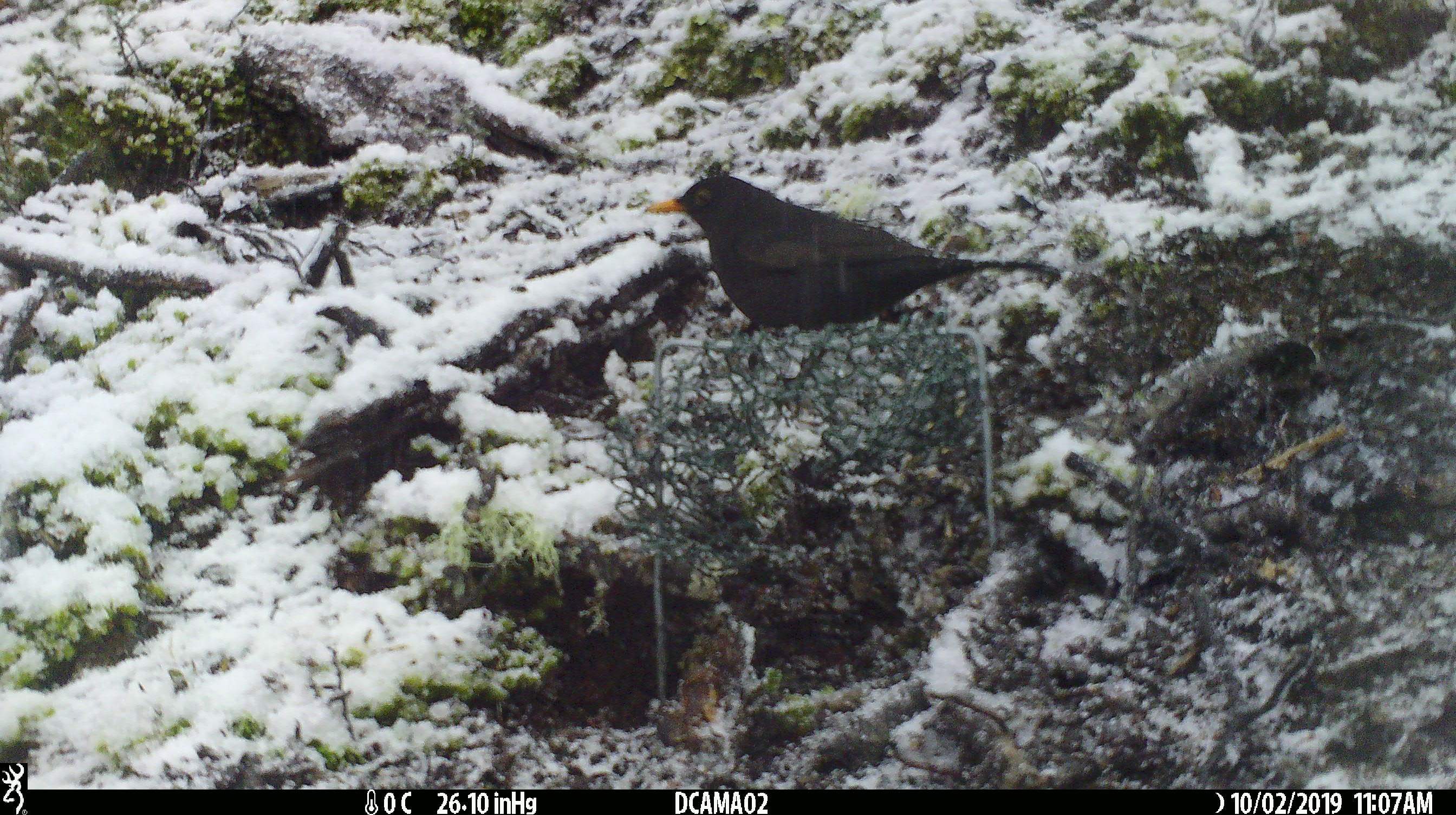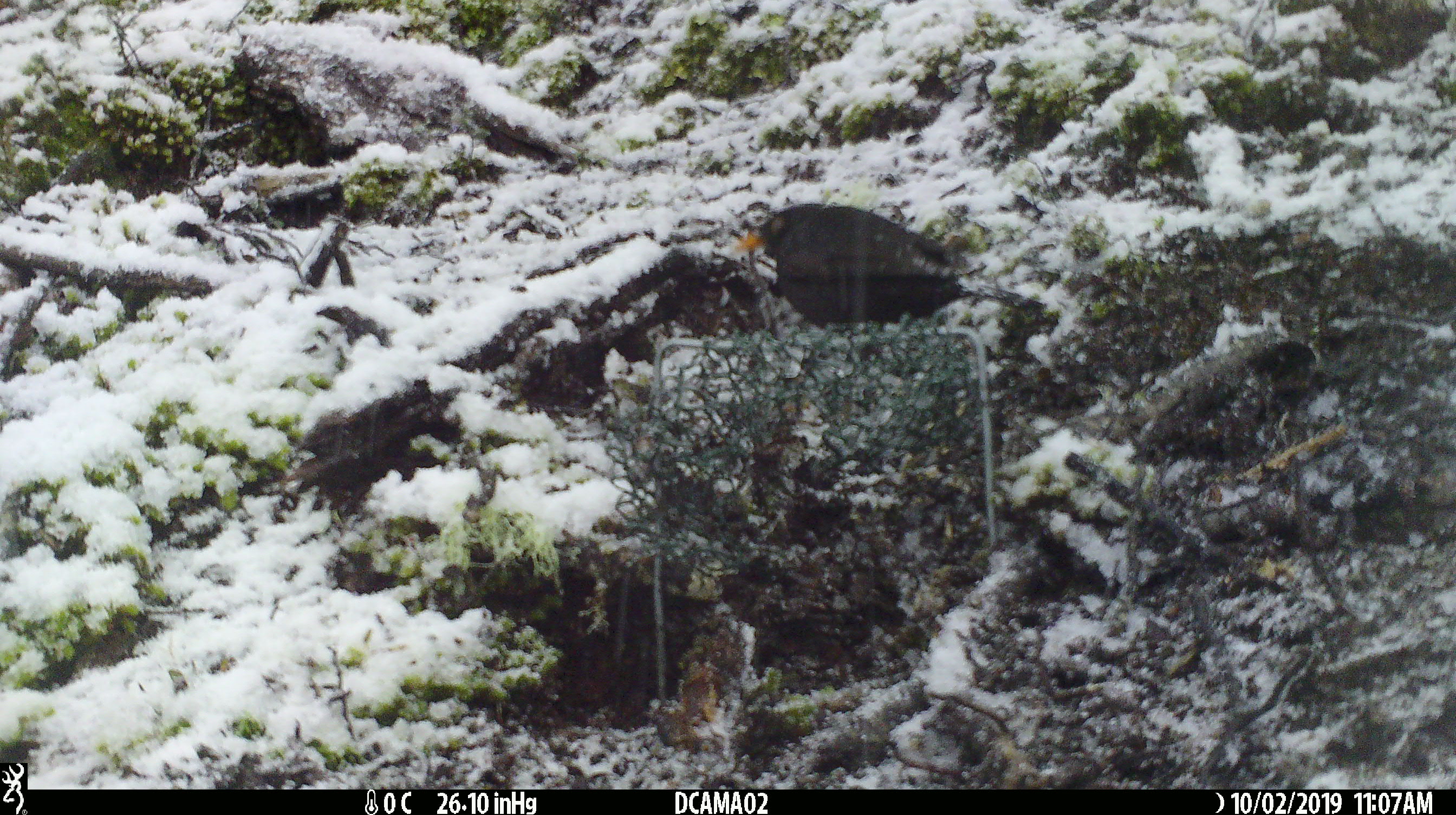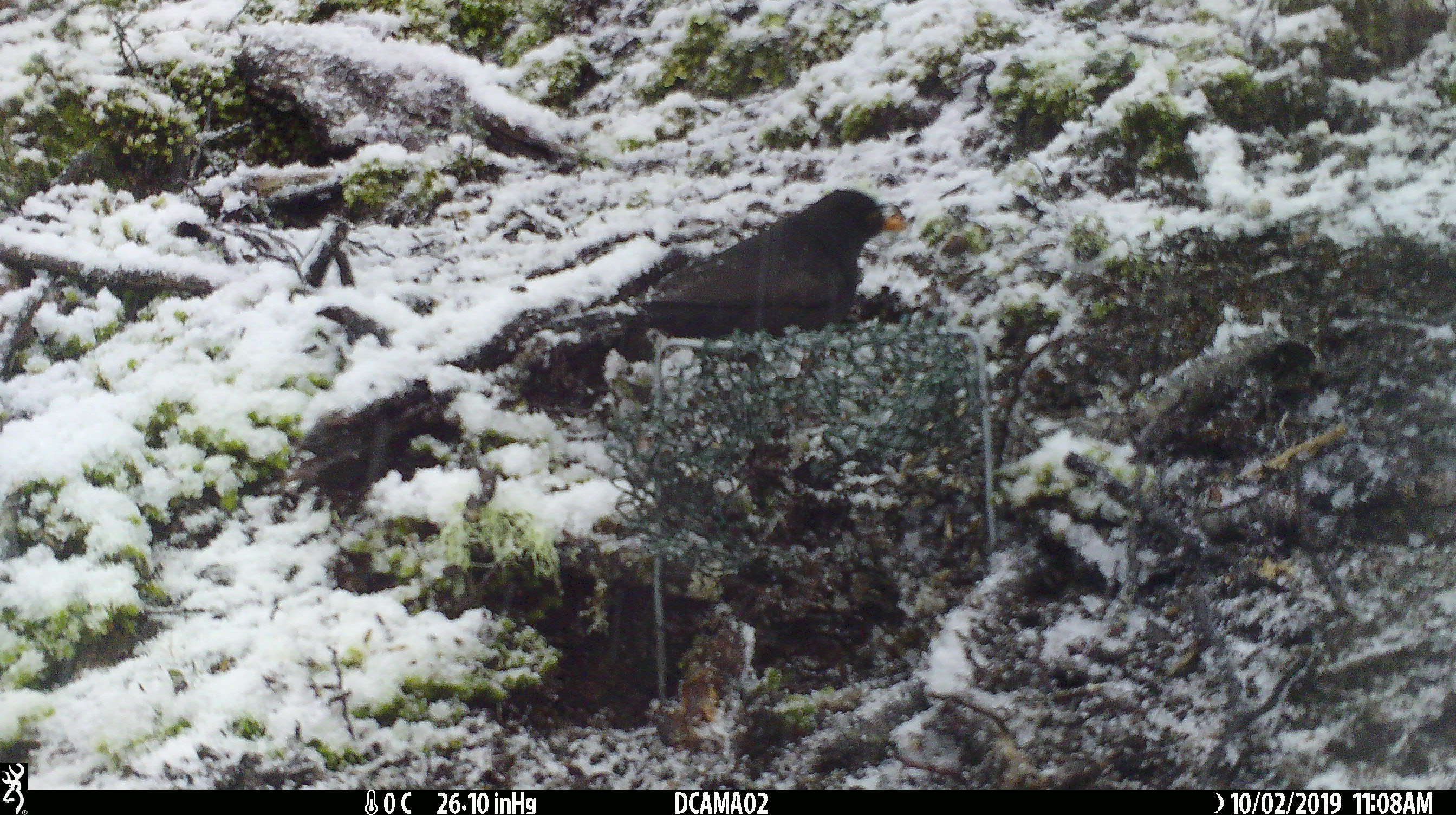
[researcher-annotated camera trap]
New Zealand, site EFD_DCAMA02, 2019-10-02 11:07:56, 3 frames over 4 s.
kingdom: Animalia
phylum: Chordata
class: Aves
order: Passeriformes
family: Turdidae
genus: Turdus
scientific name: Turdus merula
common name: eurasian blackbird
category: blackbird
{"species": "blackbird (eurasian blackbird) (Turdus merula)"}